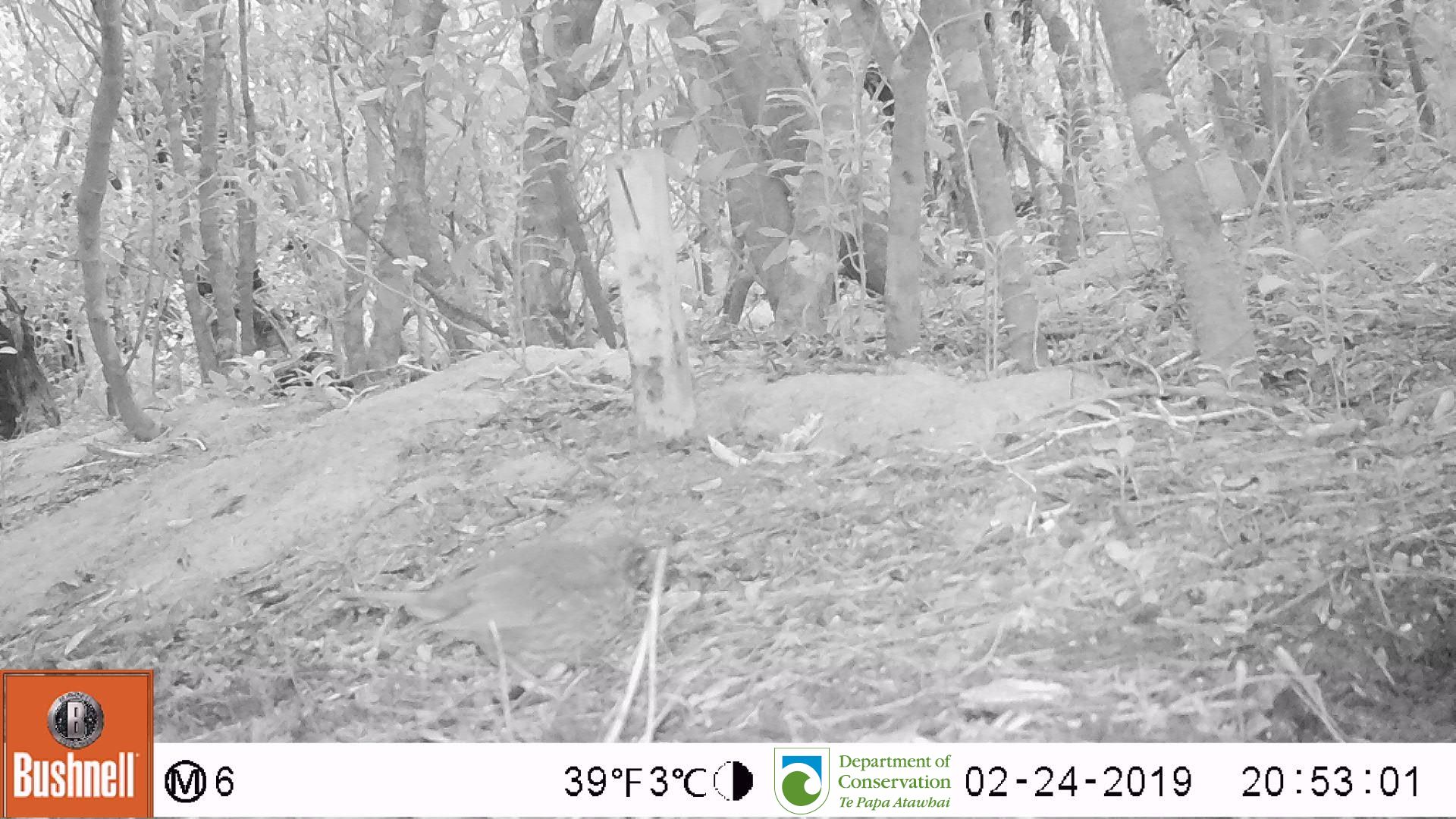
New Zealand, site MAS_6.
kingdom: Animalia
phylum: Chordata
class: Aves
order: Passeriformes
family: Turdidae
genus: Turdus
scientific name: Turdus philomelos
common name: song thrush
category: thrush